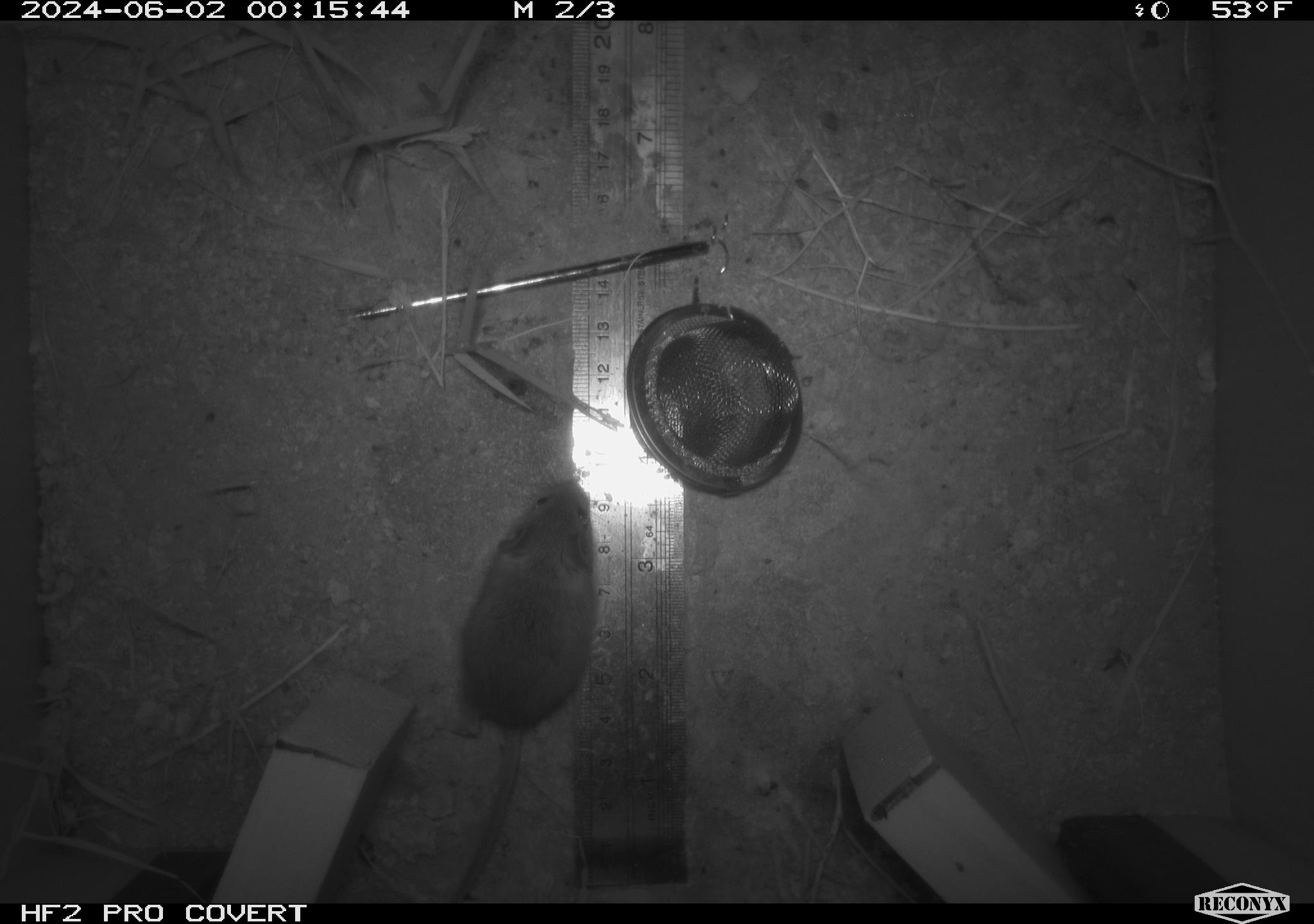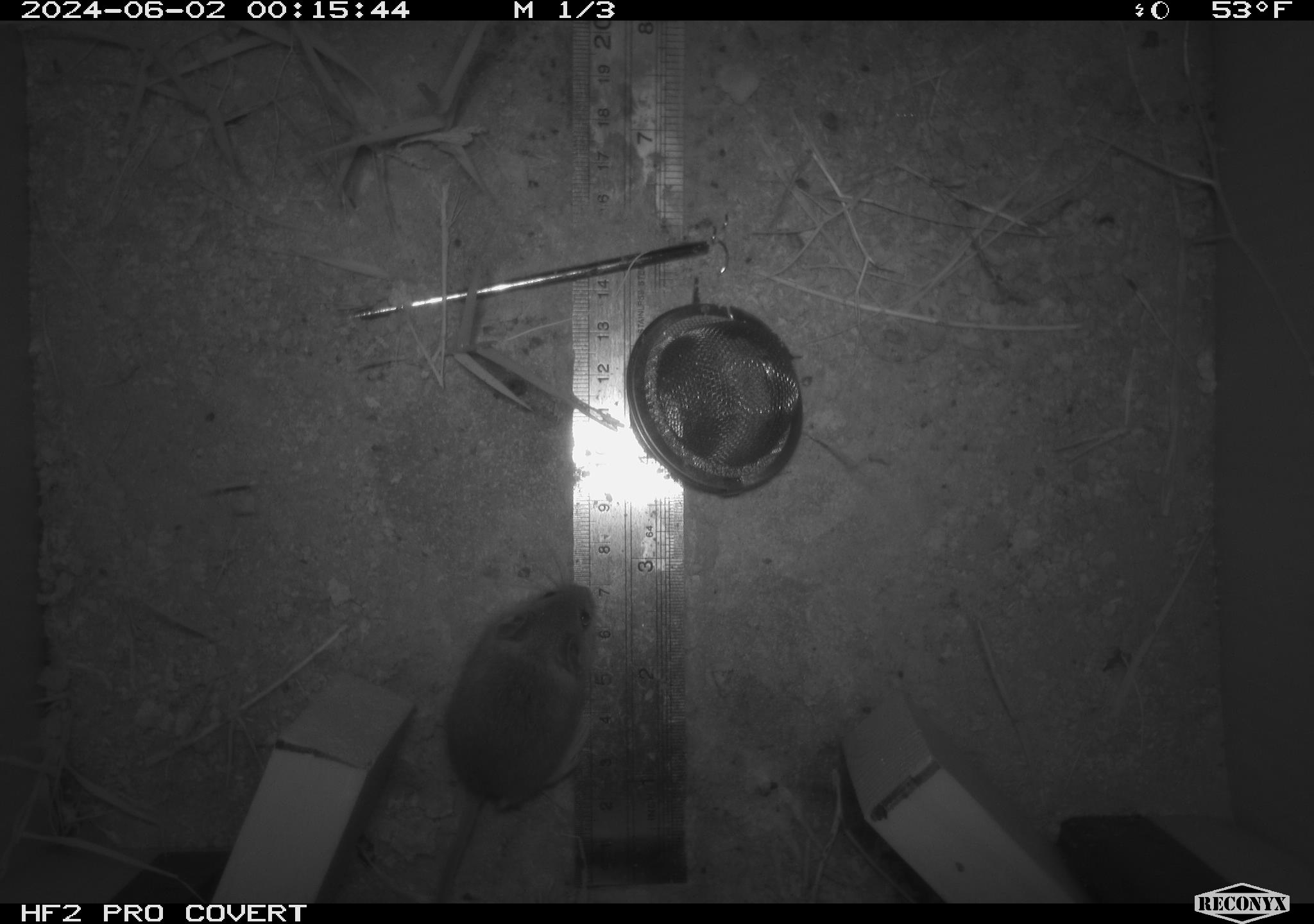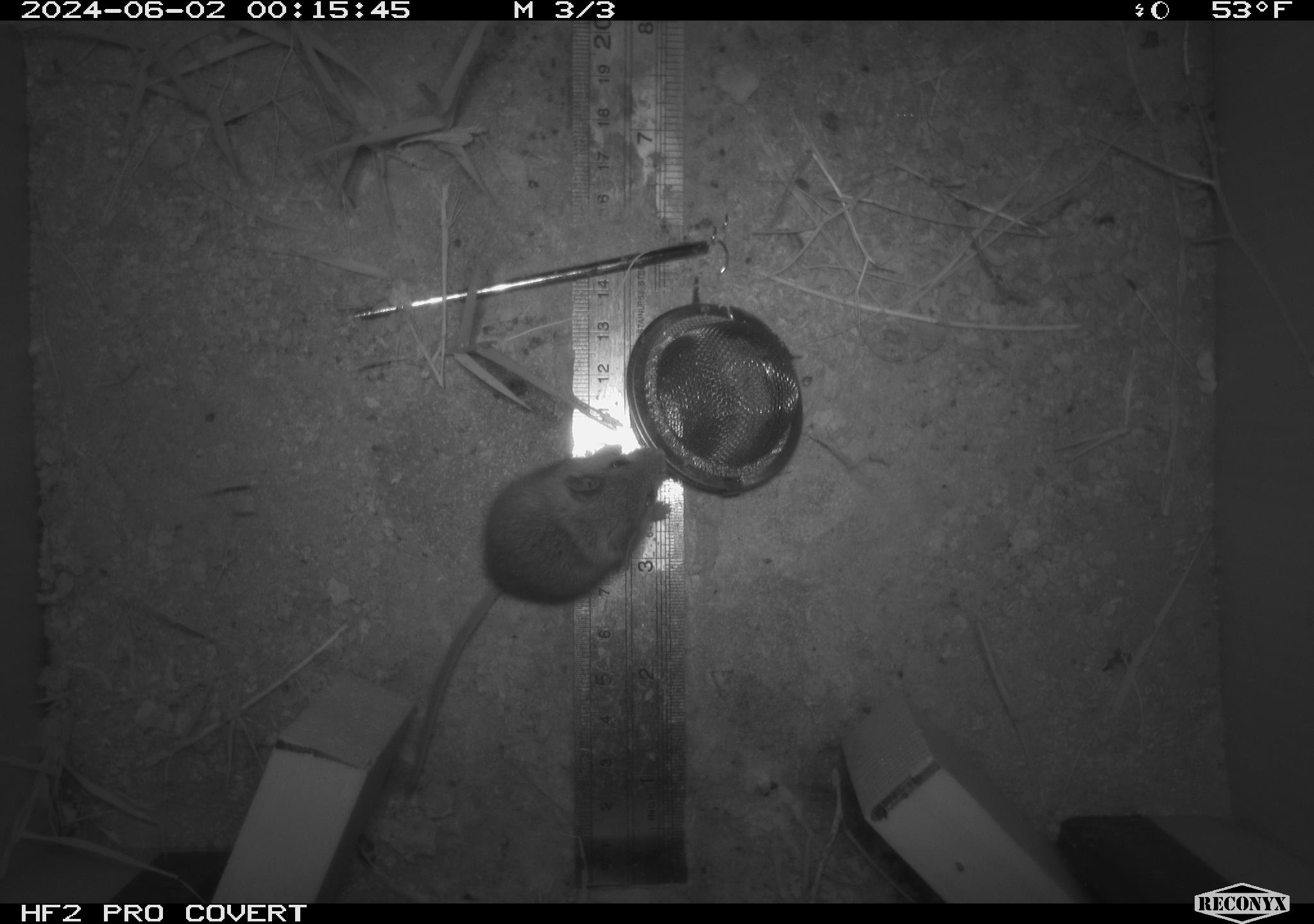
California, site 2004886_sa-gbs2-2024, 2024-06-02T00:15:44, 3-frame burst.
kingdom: Animalia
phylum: Chordata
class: Mammalia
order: Rodentia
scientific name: Rodentia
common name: mouse species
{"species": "mouse species (Rodentia)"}